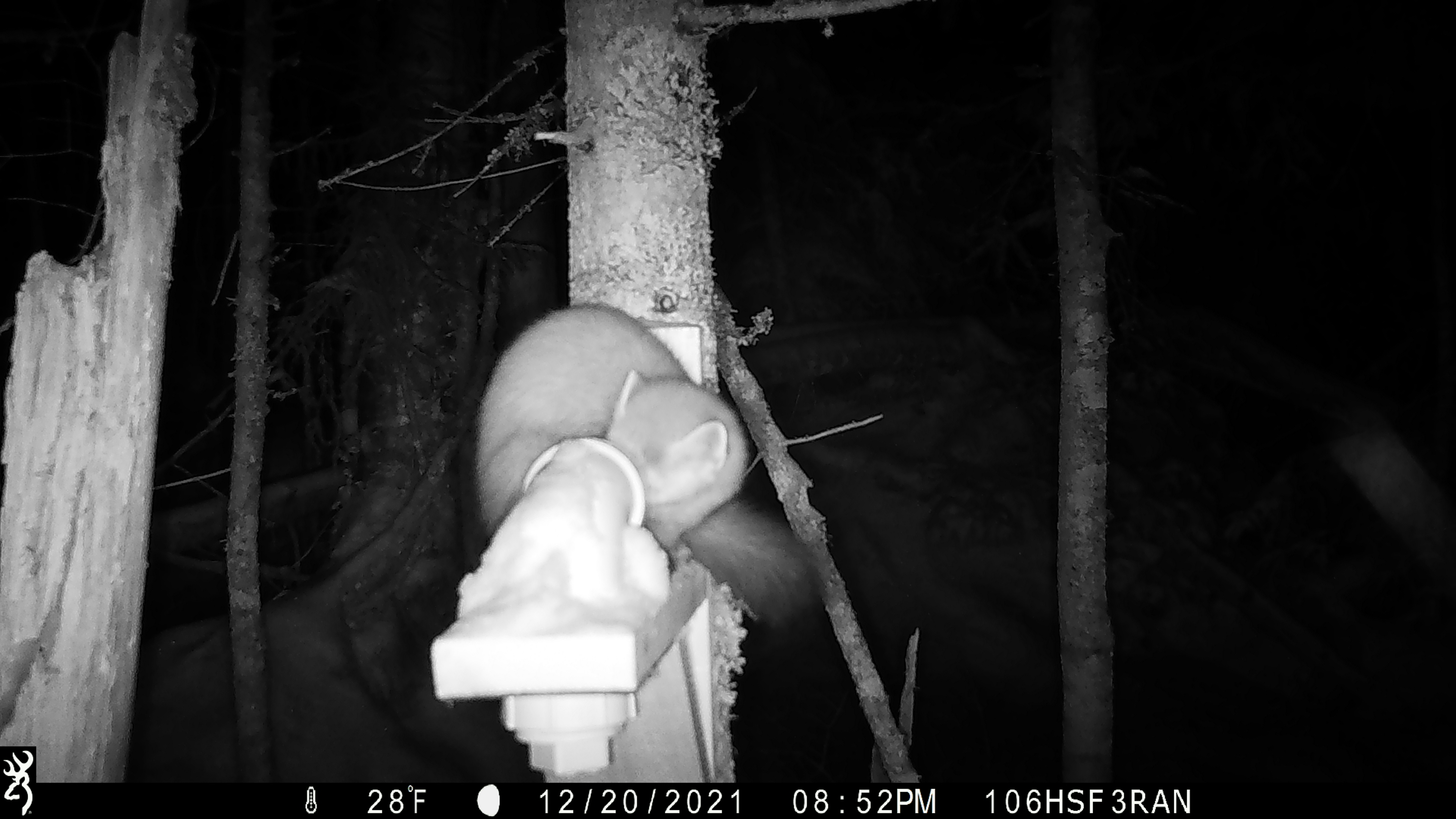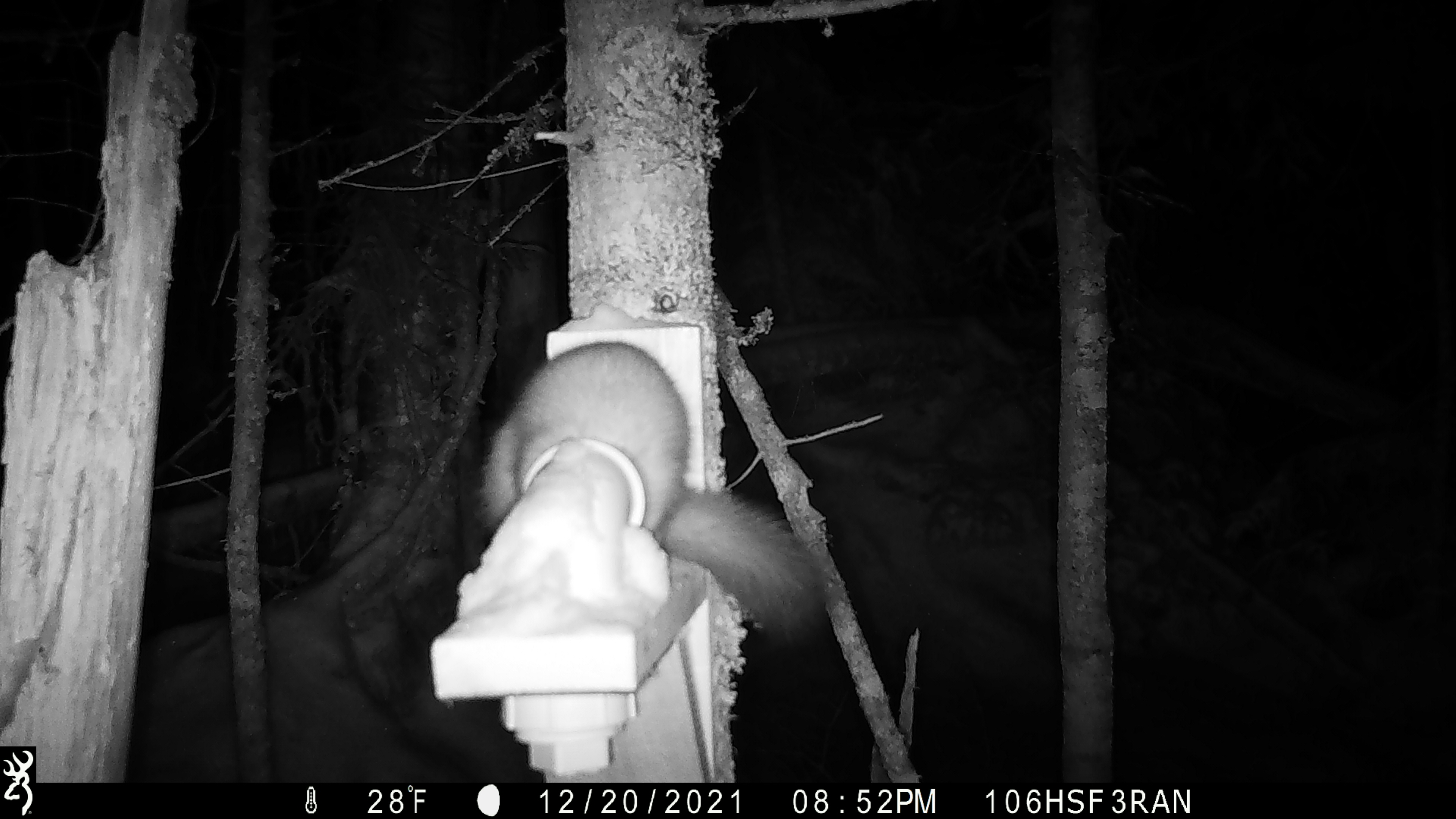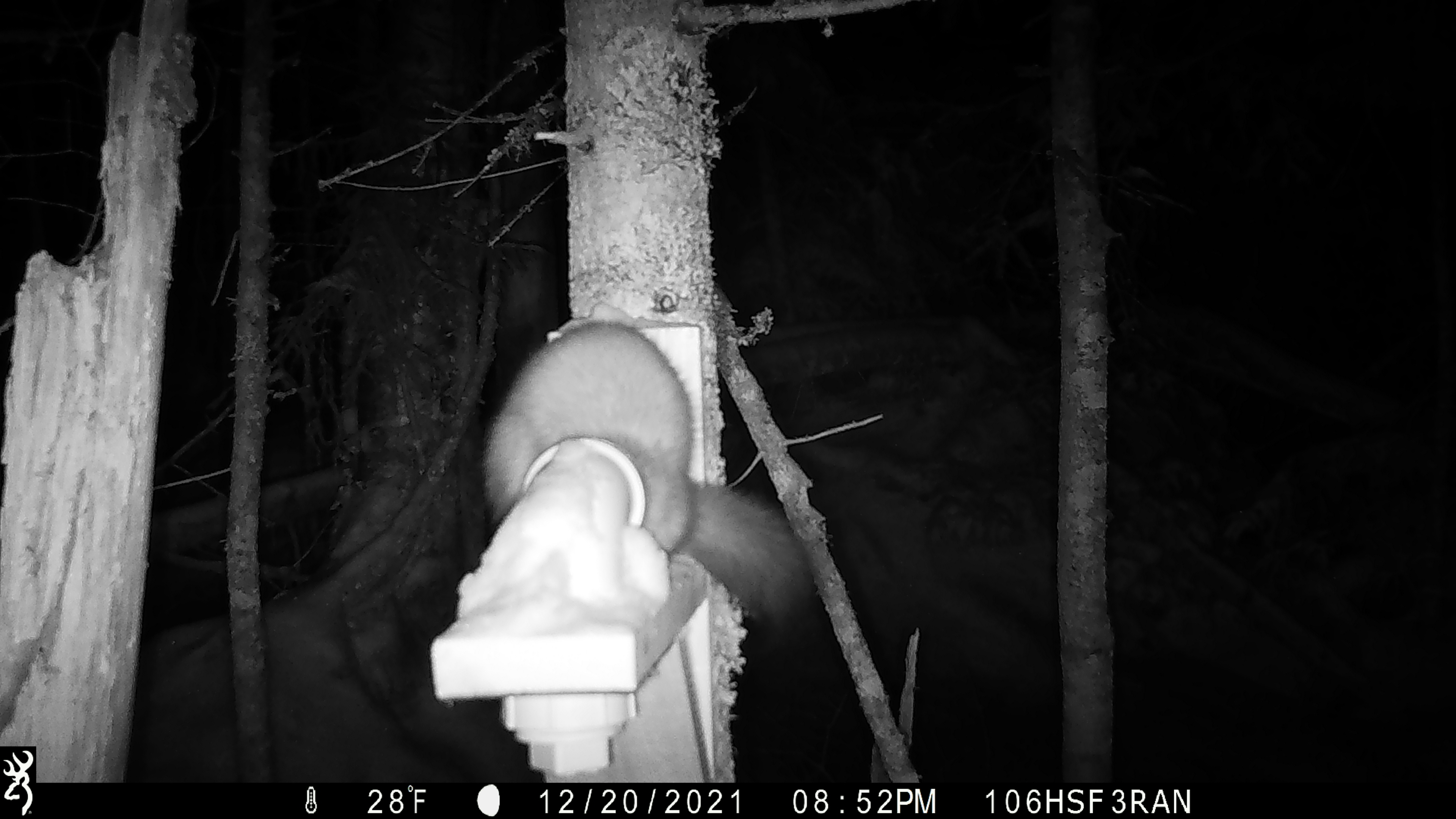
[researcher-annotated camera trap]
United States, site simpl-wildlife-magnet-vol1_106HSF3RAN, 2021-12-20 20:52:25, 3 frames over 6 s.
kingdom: Animalia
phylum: Chordata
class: Mammalia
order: Carnivora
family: Mustelidae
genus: Martes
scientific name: Martes americana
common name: american marten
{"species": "american marten (Martes americana)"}